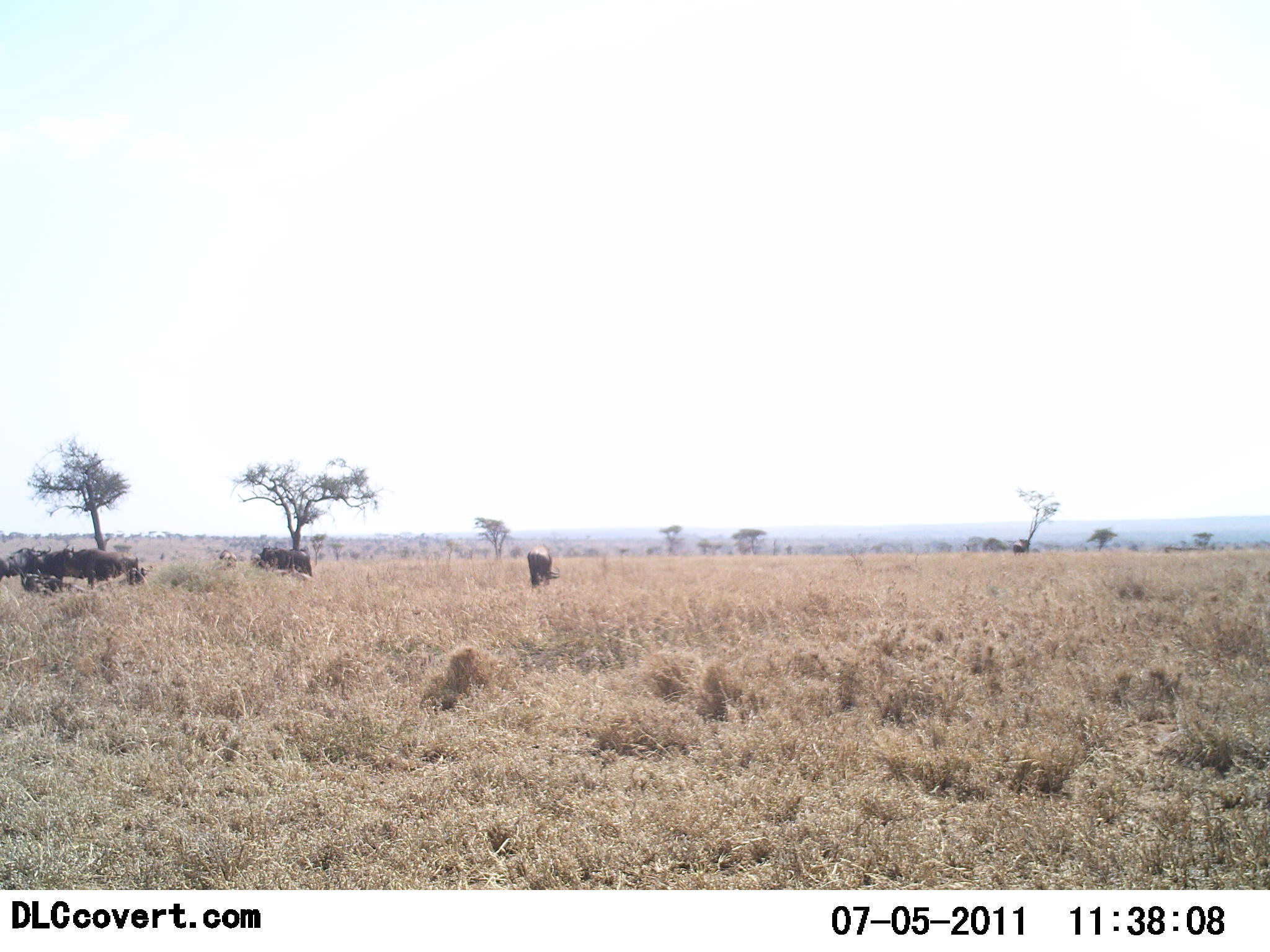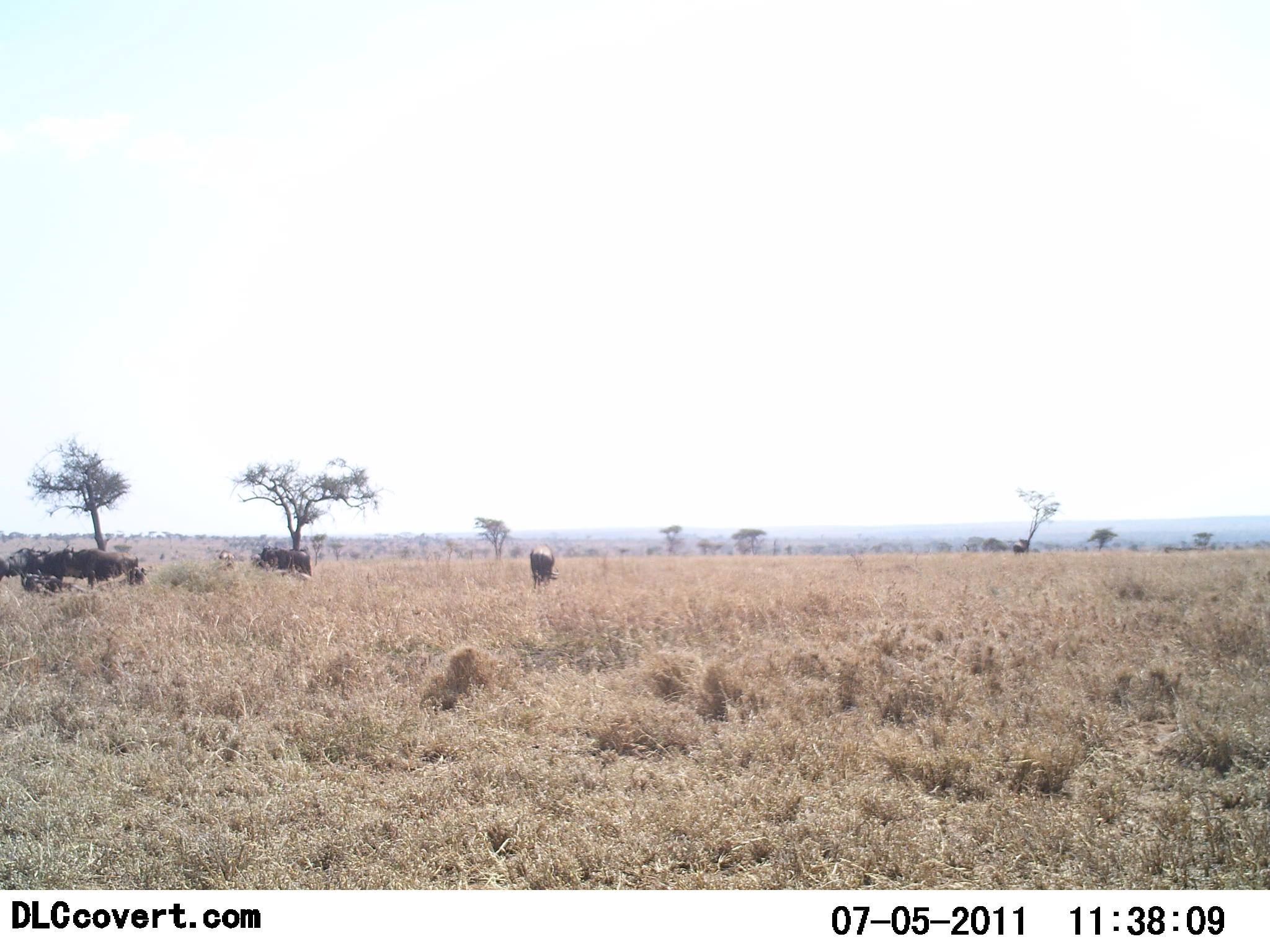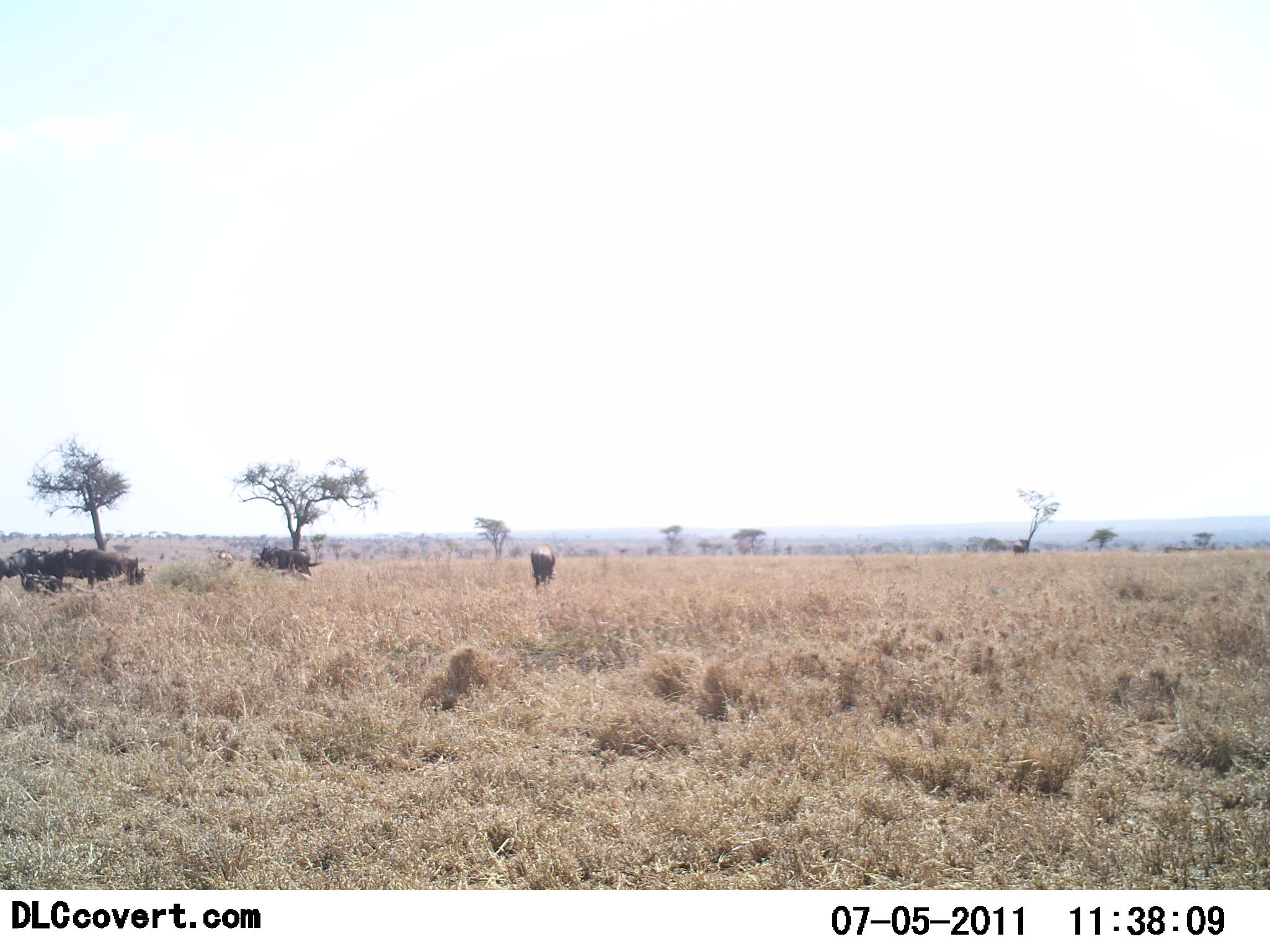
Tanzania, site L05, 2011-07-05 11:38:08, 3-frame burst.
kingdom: Animalia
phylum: Chordata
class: Mammalia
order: Artiodactyla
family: Bovidae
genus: Connochaetes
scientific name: Connochaetes taurinus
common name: blue wildebeest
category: wildebeest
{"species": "wildebeest (blue wildebeest) (Connochaetes taurinus)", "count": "6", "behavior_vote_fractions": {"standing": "40%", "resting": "0%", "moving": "10%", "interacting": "0%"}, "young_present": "0%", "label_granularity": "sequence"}